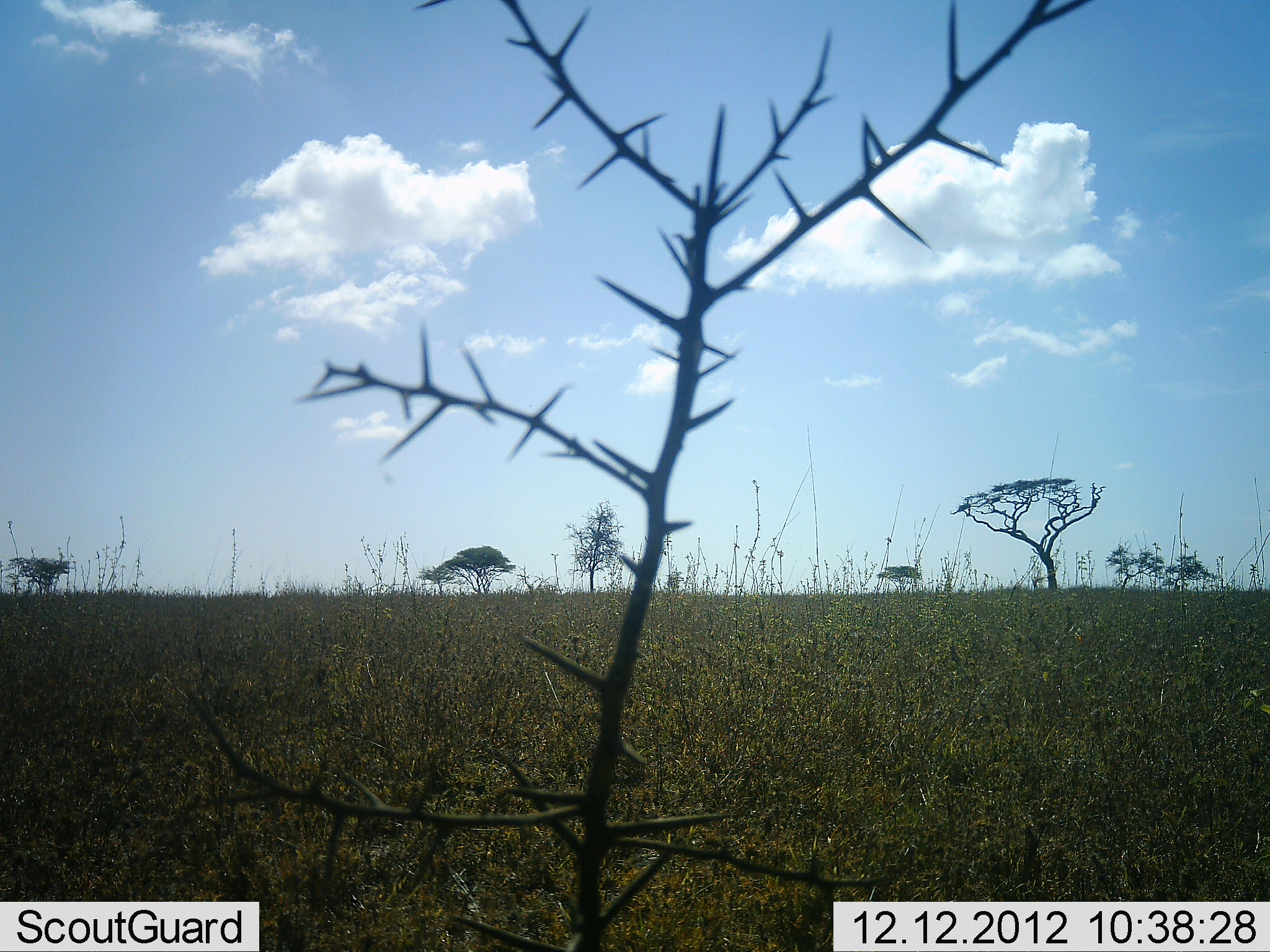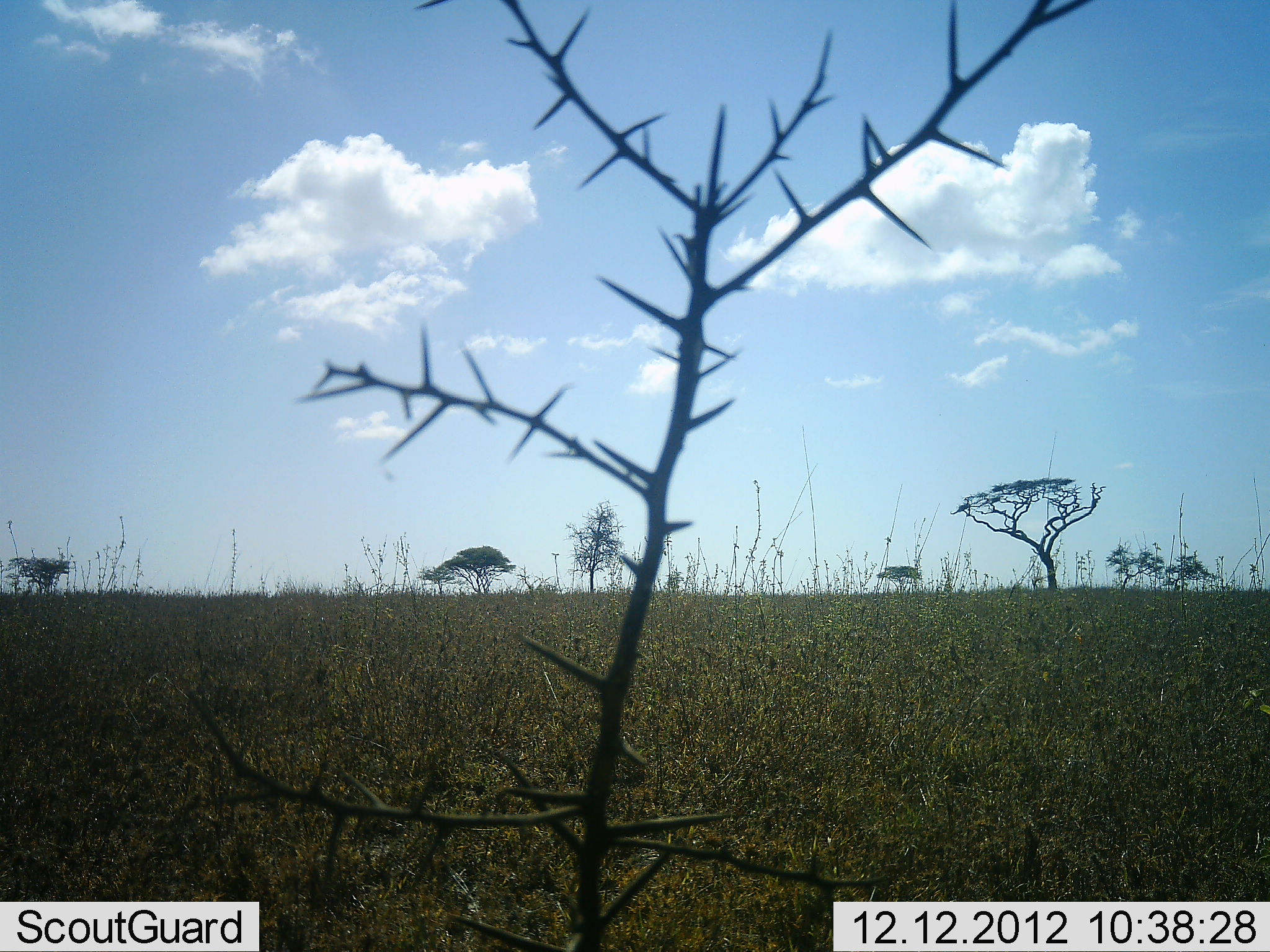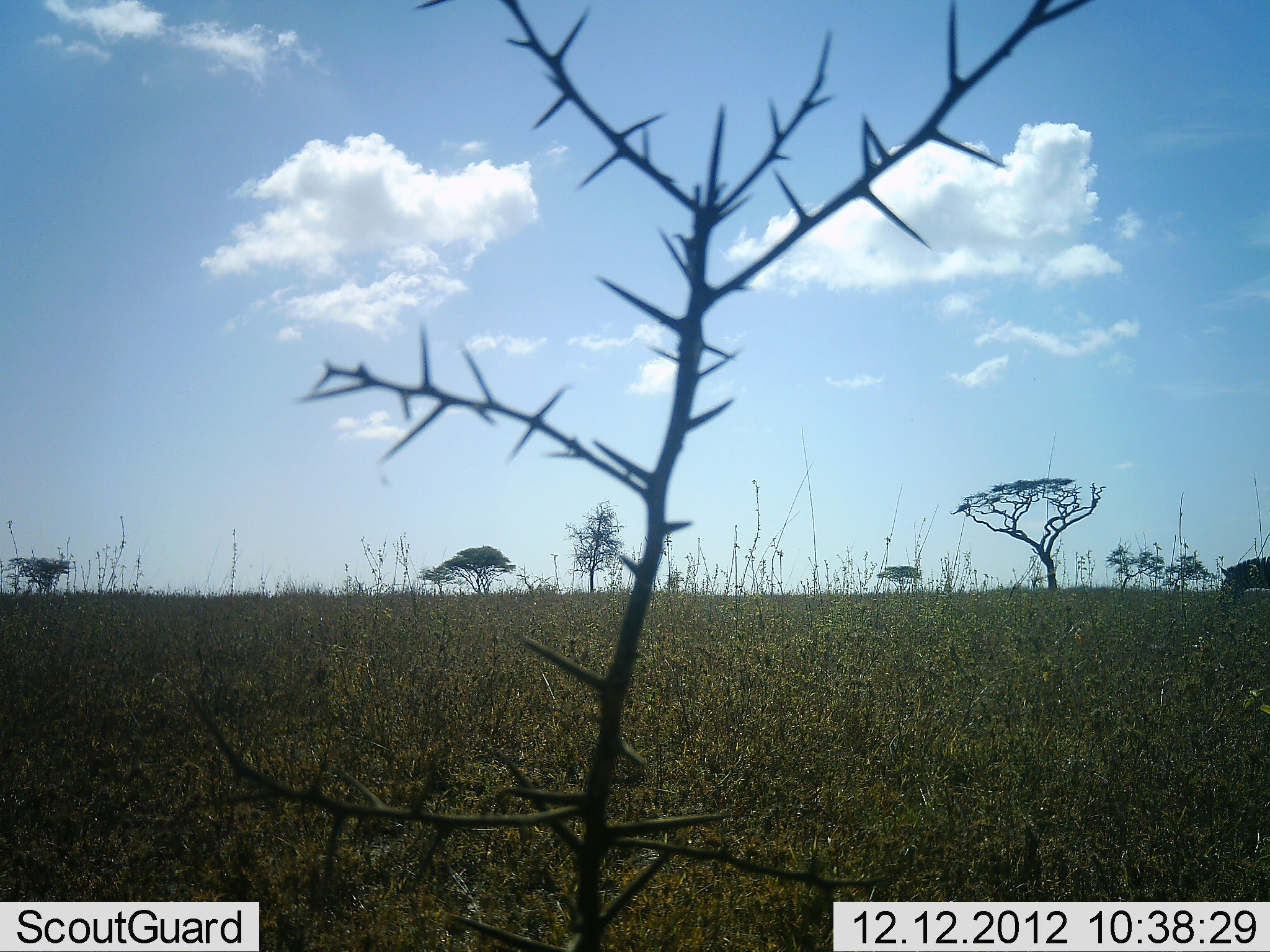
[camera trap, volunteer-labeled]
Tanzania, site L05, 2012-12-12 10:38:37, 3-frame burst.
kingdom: Animalia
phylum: Chordata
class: Mammalia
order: Perissodactyla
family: Equidae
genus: Equus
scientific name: Equus quagga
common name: plains zebra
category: zebra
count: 1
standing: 0%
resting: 0%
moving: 100%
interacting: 0%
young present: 0%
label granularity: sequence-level